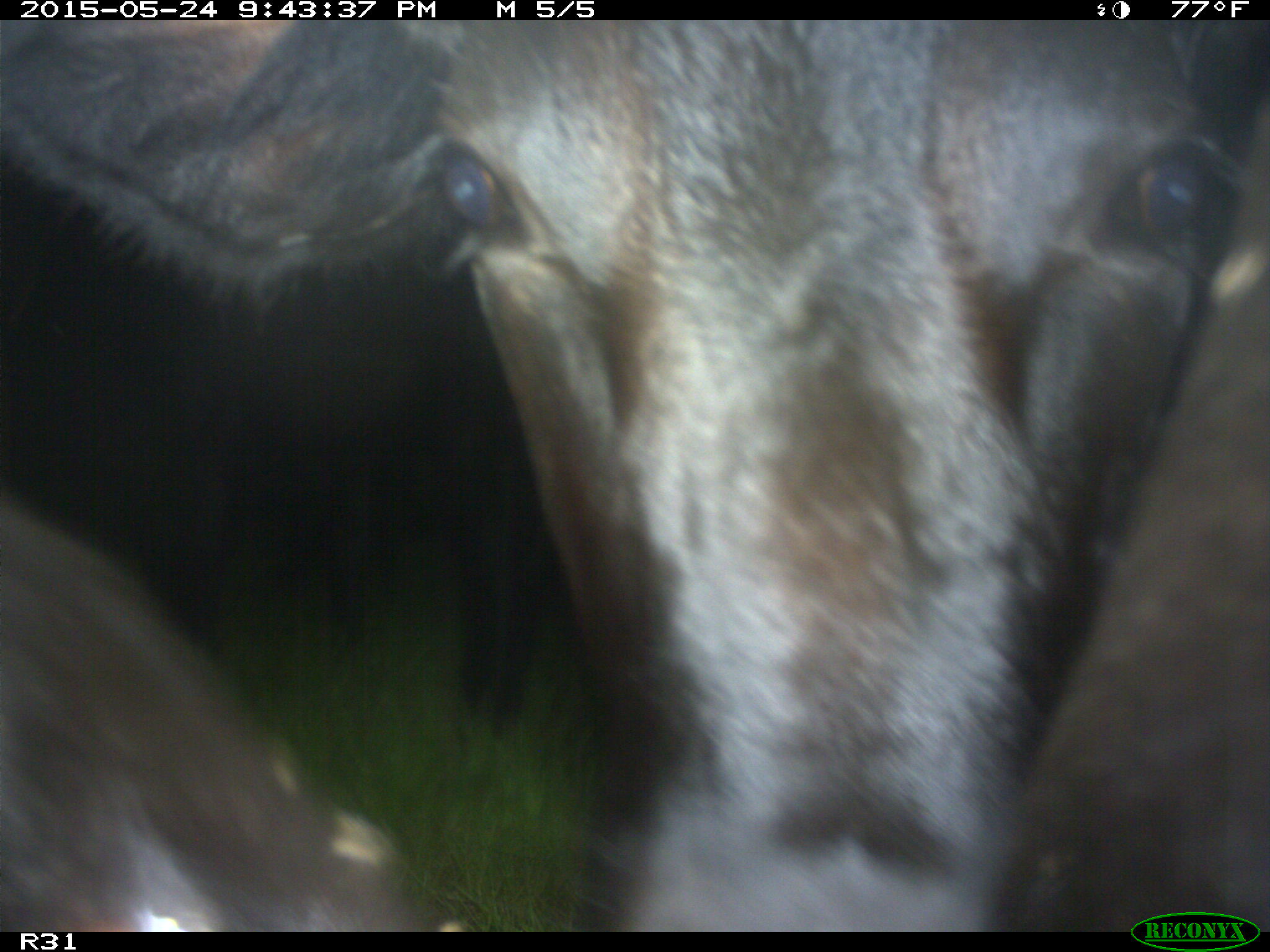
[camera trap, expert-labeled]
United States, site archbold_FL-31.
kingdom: Animalia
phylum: Chordata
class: Mammalia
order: Artiodactyla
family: Bovidae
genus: Bos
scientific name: Bos taurus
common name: domestic cow